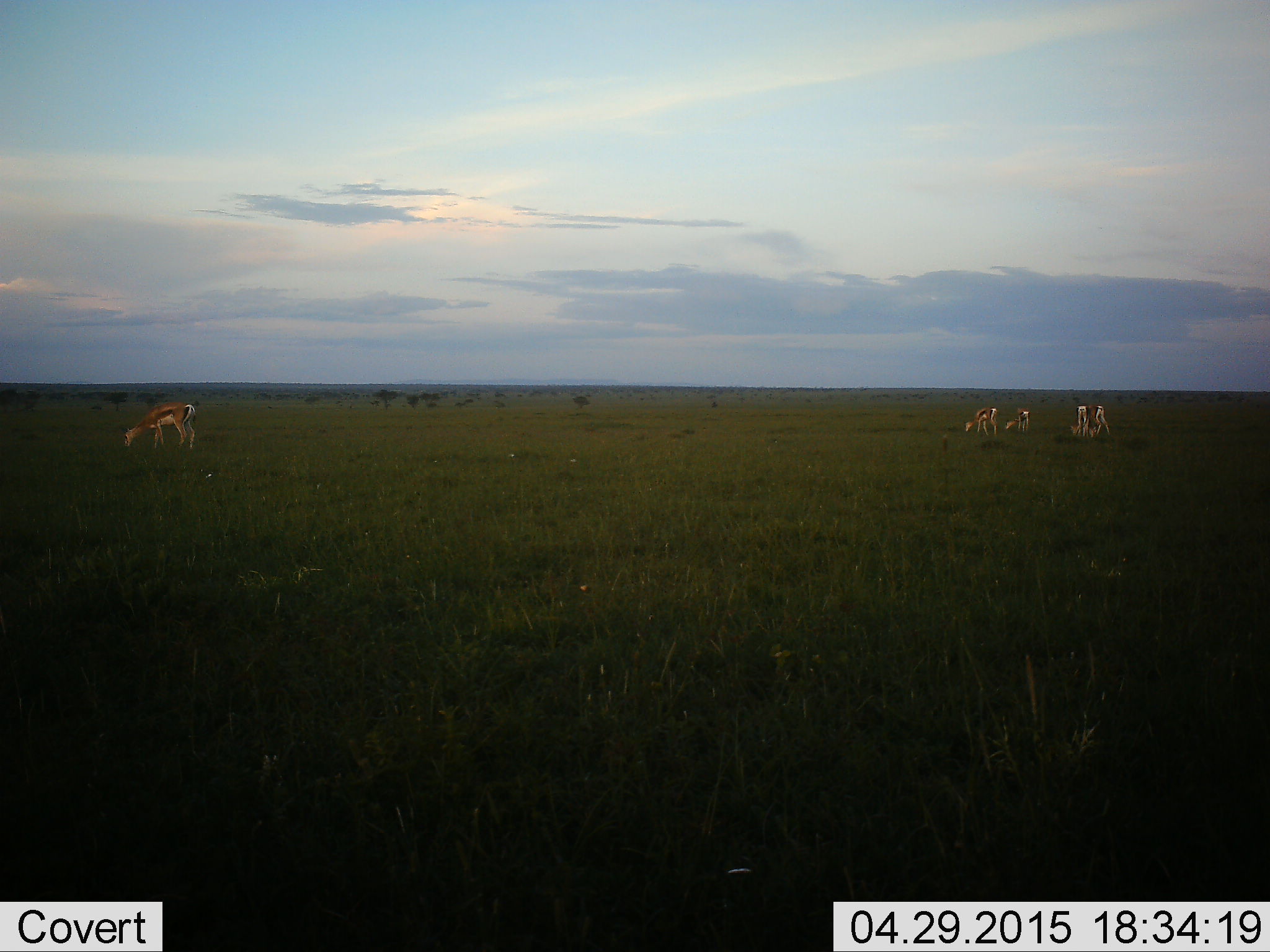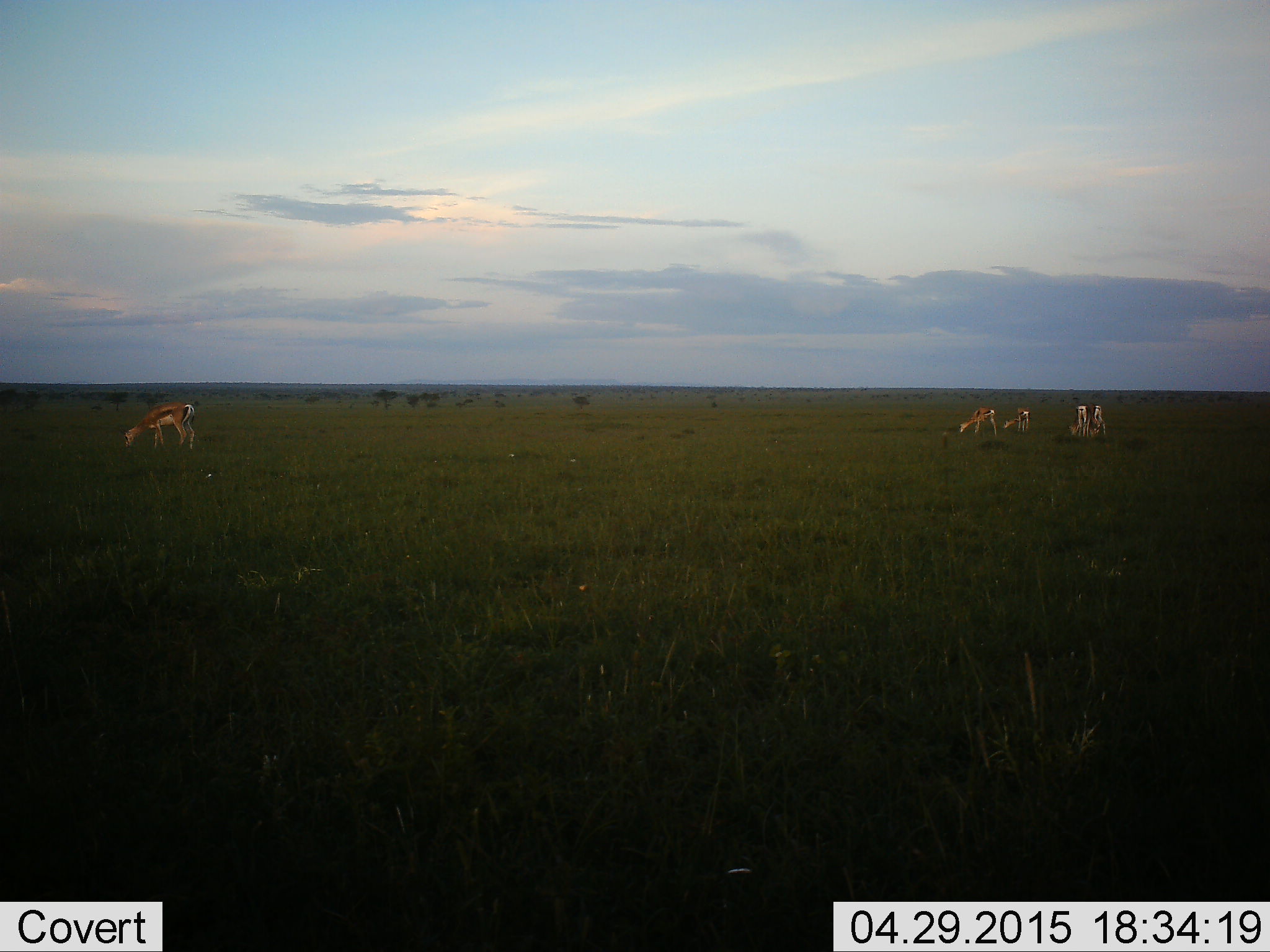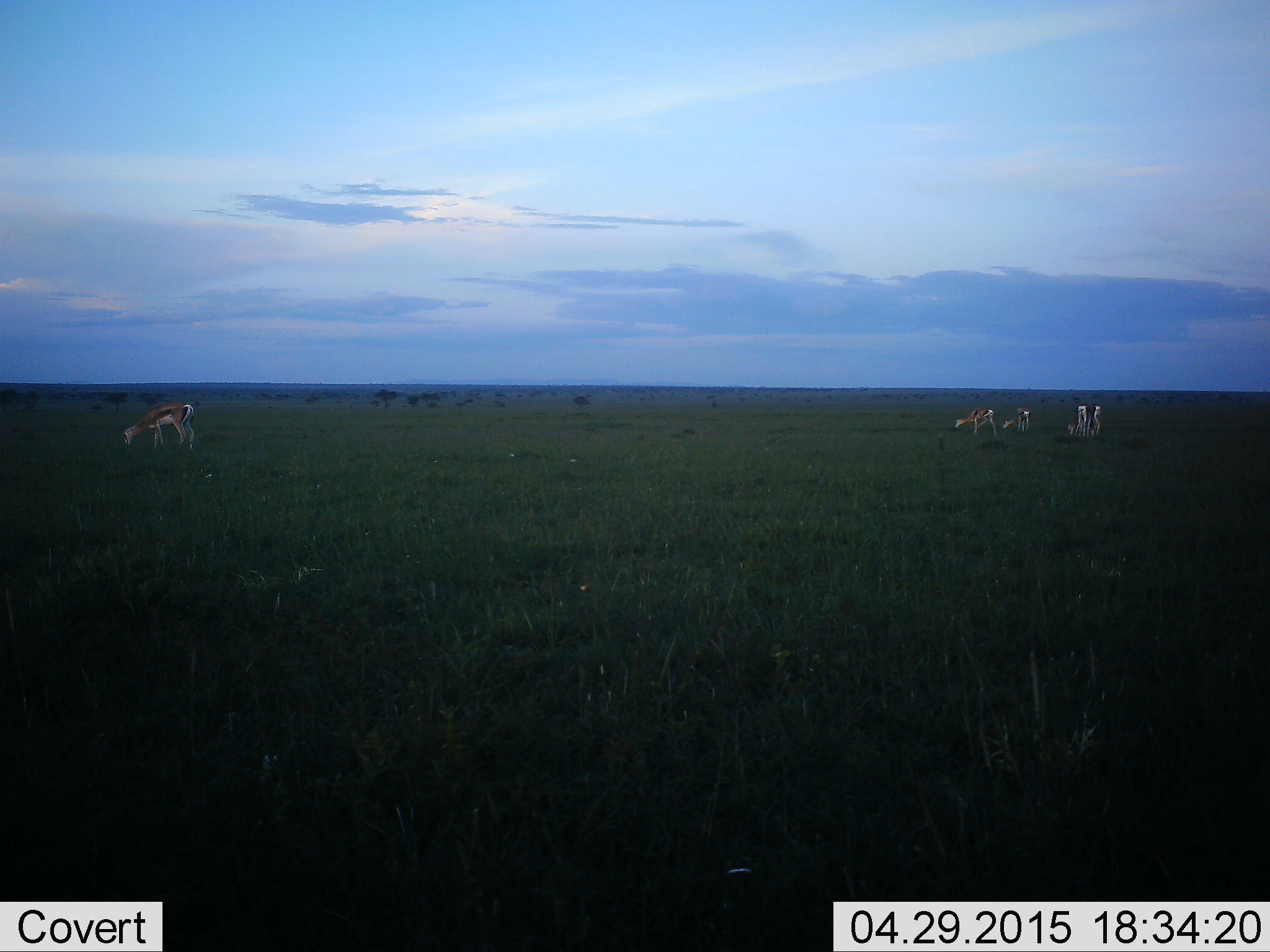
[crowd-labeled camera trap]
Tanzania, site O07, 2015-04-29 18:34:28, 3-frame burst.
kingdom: Animalia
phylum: Chordata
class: Mammalia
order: Artiodactyla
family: Bovidae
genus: Eudorcas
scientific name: Eudorcas thomsonii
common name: thomson's gazelle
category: gazellethomsons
Gazellethomsons (thomson's gazelle) (Eudorcas thomsonii), count 5. Behavior (volunteer vote fractions): standing 20%, resting 0%, moving 10%, interacting 0%. Young present (vote fraction): 0%. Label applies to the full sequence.